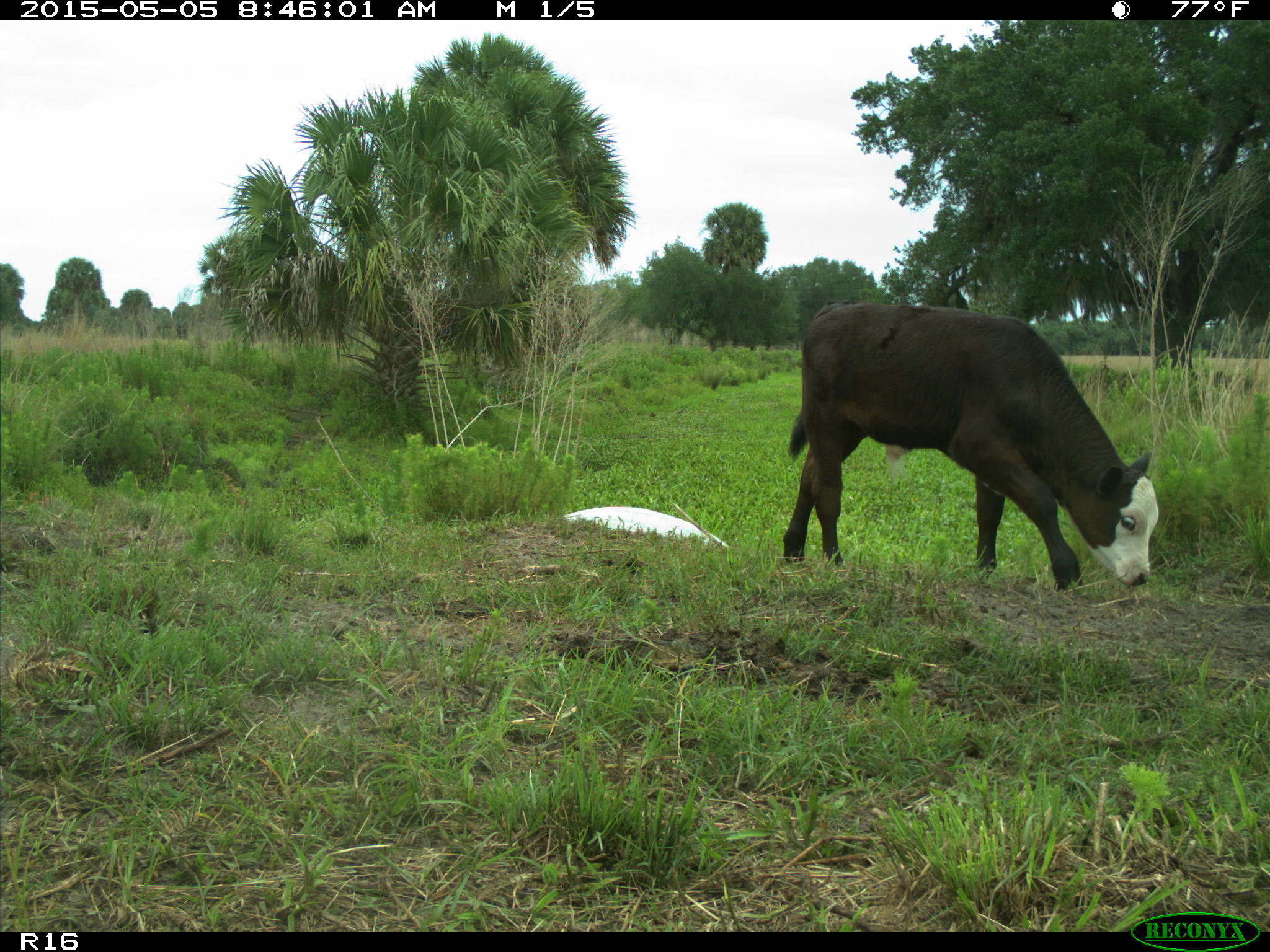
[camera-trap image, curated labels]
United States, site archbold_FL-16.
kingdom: Animalia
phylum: Chordata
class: Mammalia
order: Artiodactyla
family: Bovidae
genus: Bos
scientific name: Bos taurus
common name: domestic cow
Bos taurus (domestic cow).